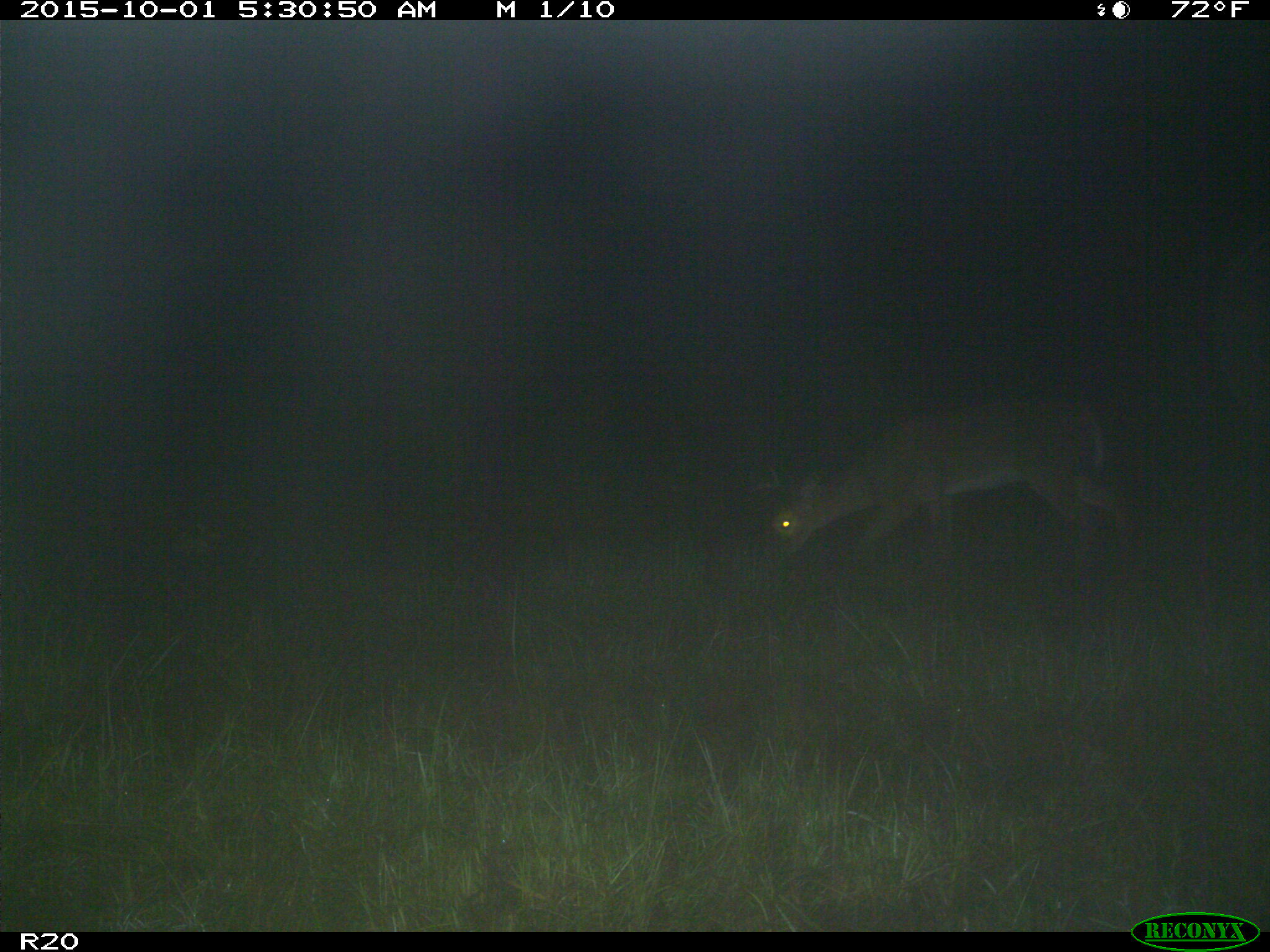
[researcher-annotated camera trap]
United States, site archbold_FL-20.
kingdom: Animalia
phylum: Chordata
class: Mammalia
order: Artiodactyla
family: Cervidae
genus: Odocoileus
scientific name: Odocoileus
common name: deer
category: unidentified deer